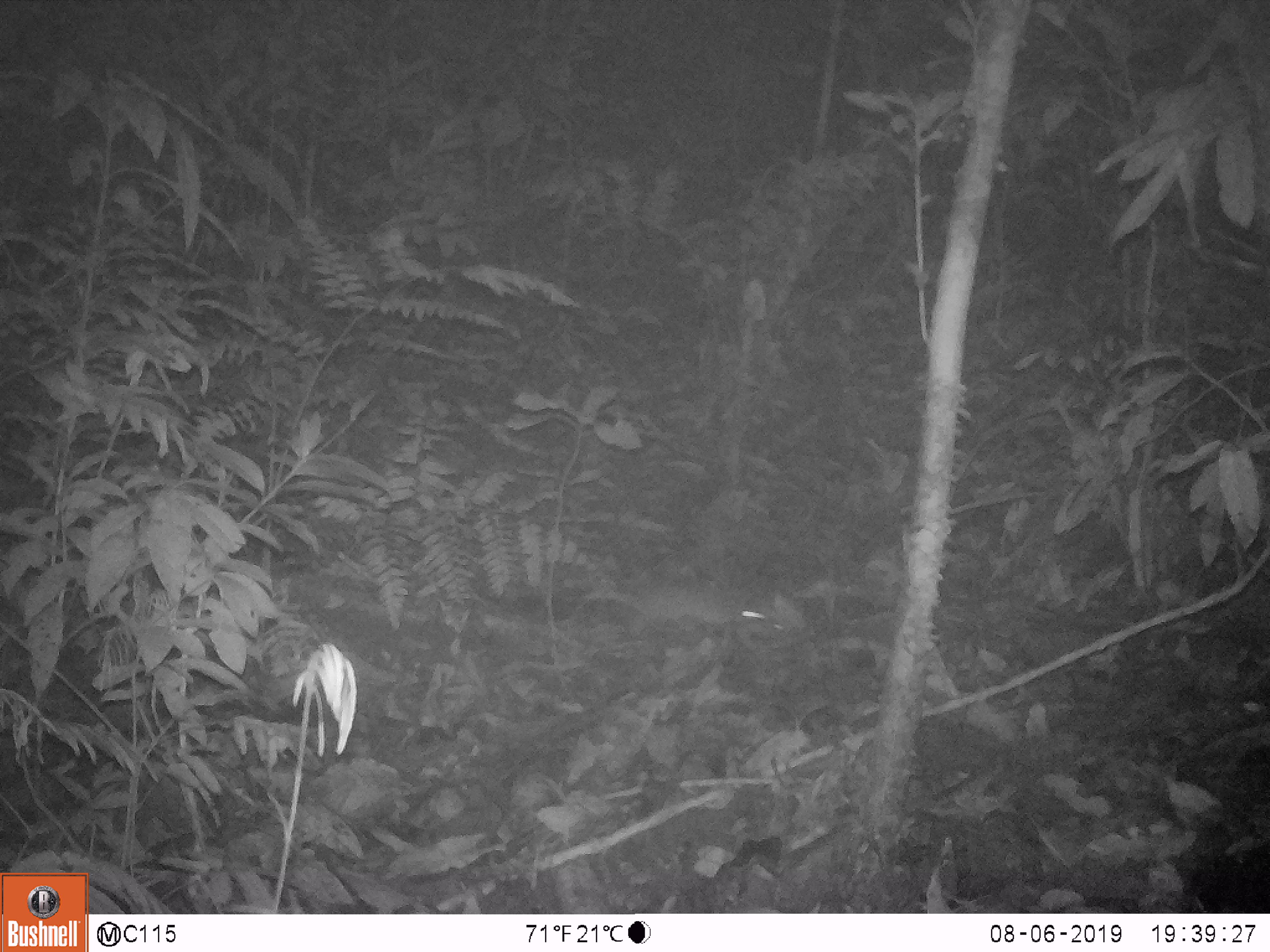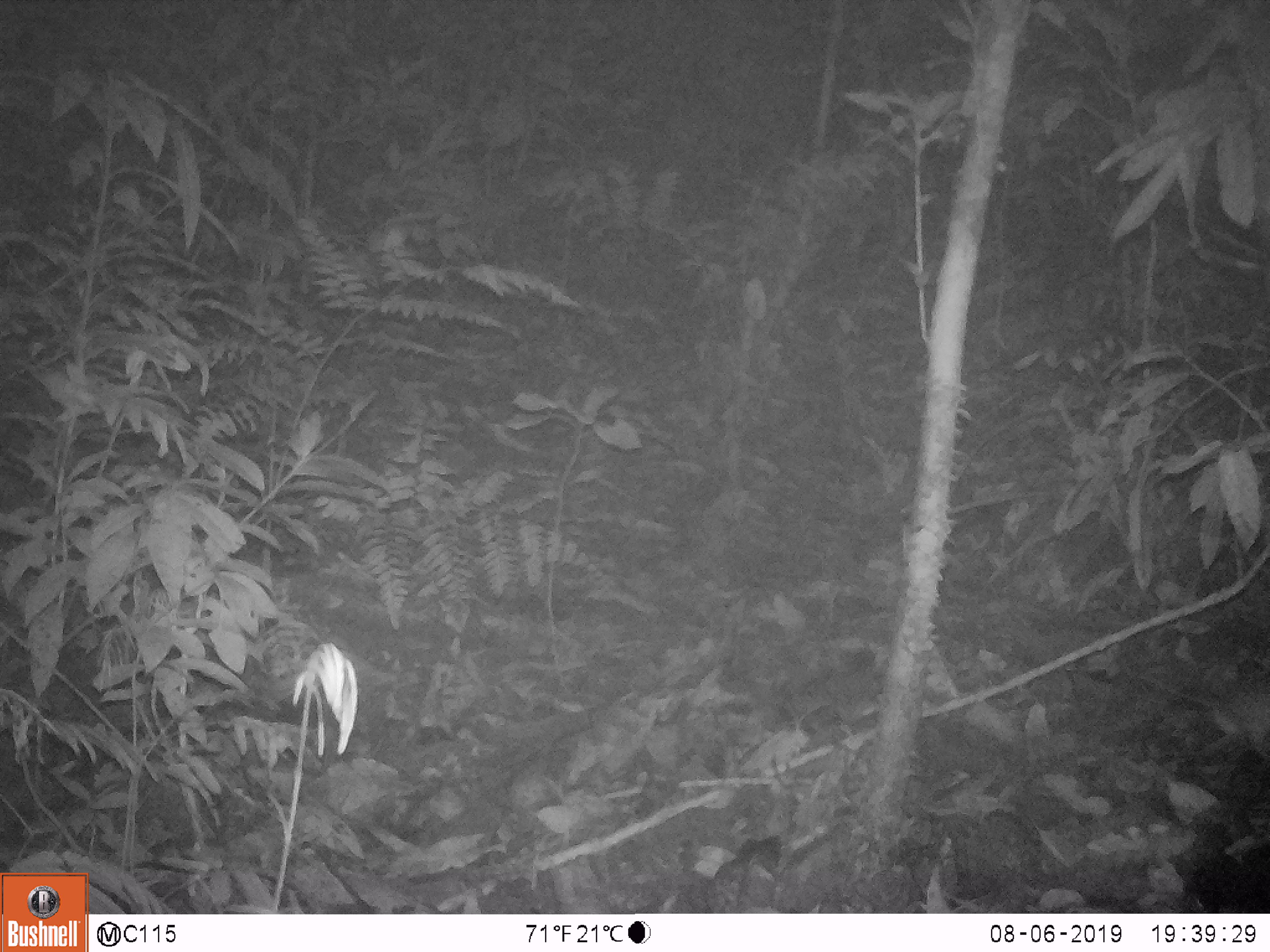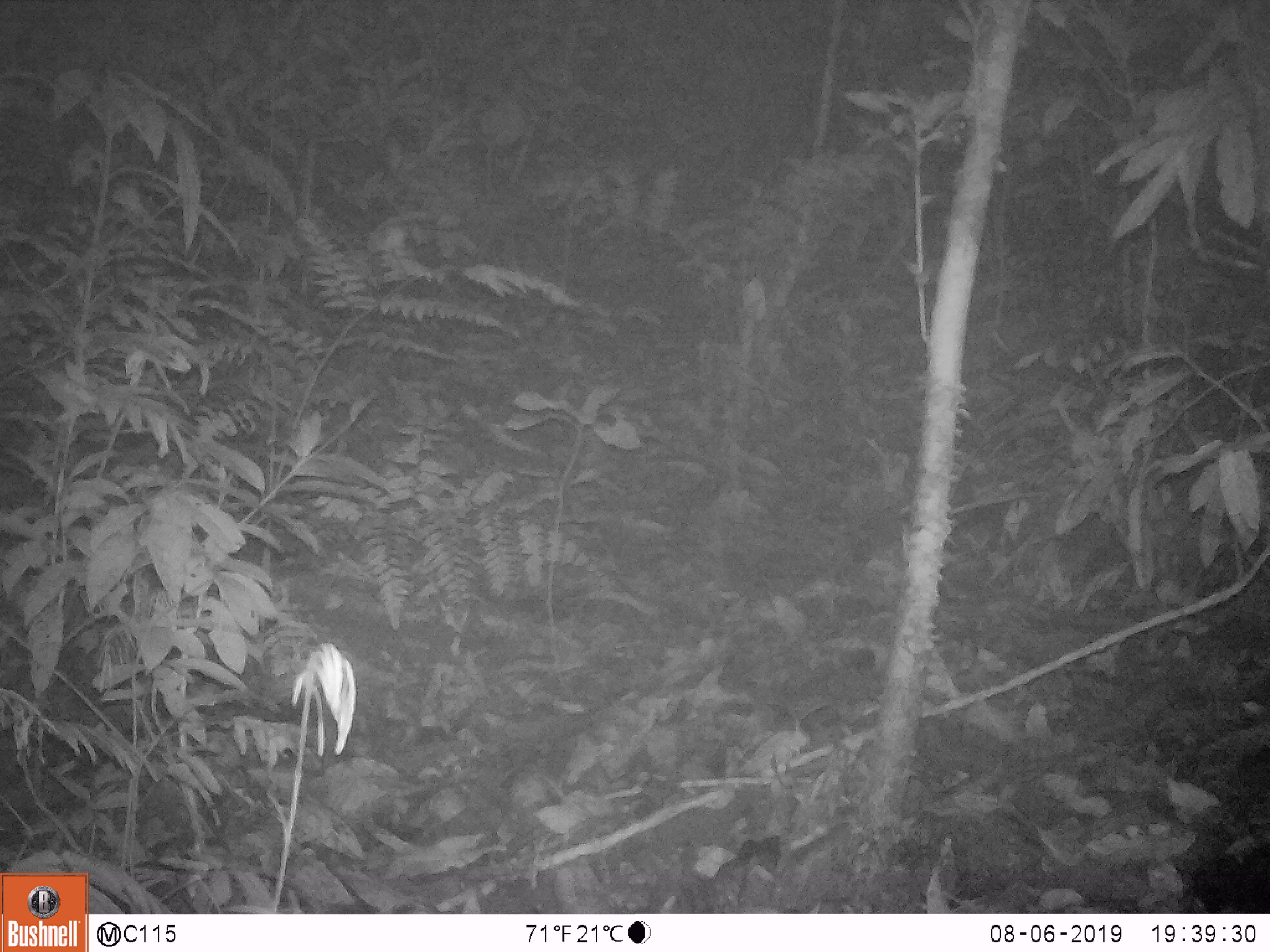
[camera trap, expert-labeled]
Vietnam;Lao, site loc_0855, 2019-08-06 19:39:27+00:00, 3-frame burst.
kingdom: Animalia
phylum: Chordata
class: Mammalia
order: Rodentia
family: Muridae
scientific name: Muridae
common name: old-world mice and rats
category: unidentified murid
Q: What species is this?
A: Unidentified murid (old-world mice and rats) (Muridae).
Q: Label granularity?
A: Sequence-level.